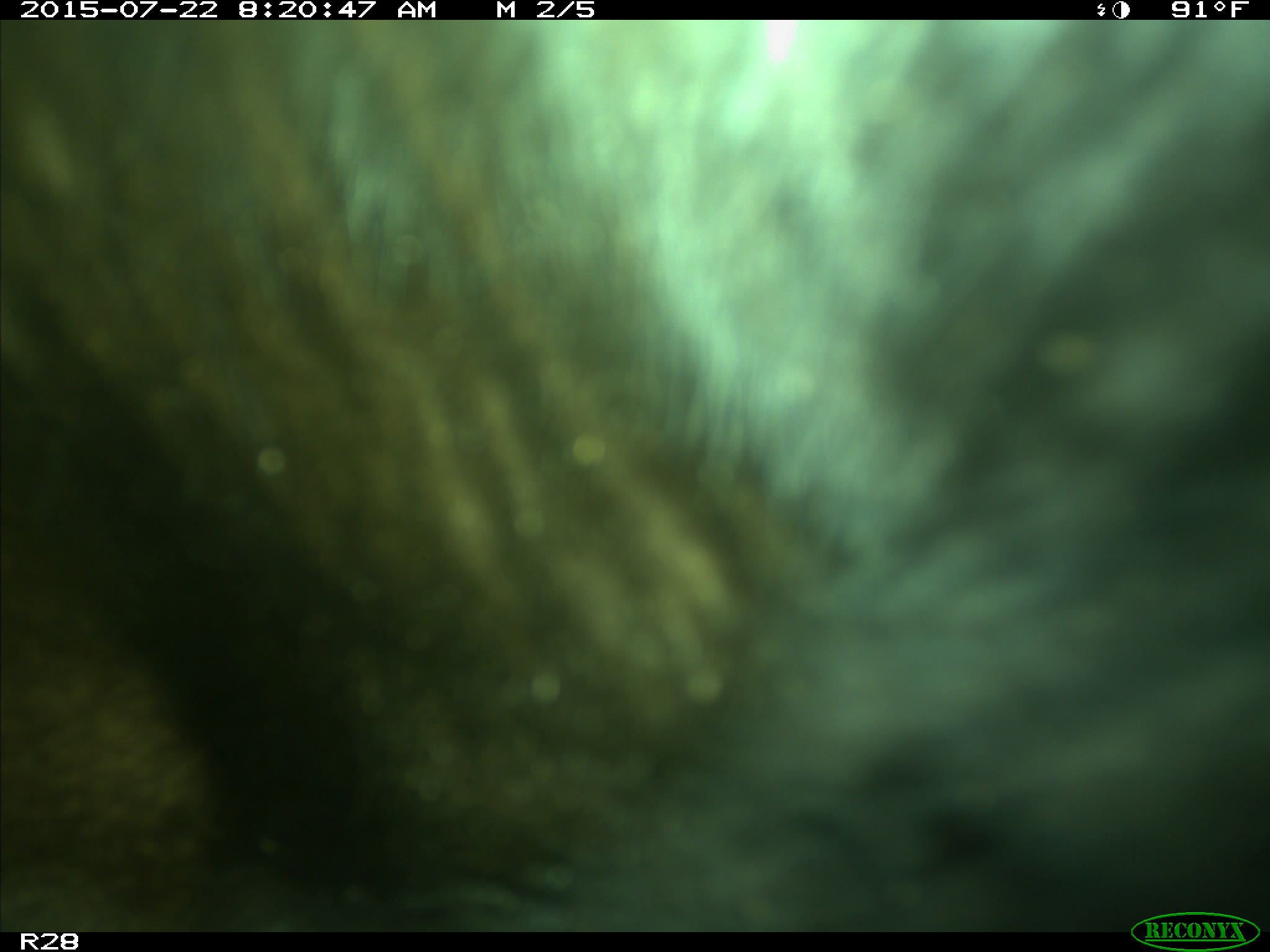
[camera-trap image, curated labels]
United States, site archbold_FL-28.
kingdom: Animalia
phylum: Chordata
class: Mammalia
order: Artiodactyla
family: Bovidae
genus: Bos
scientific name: Bos taurus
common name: domestic cow